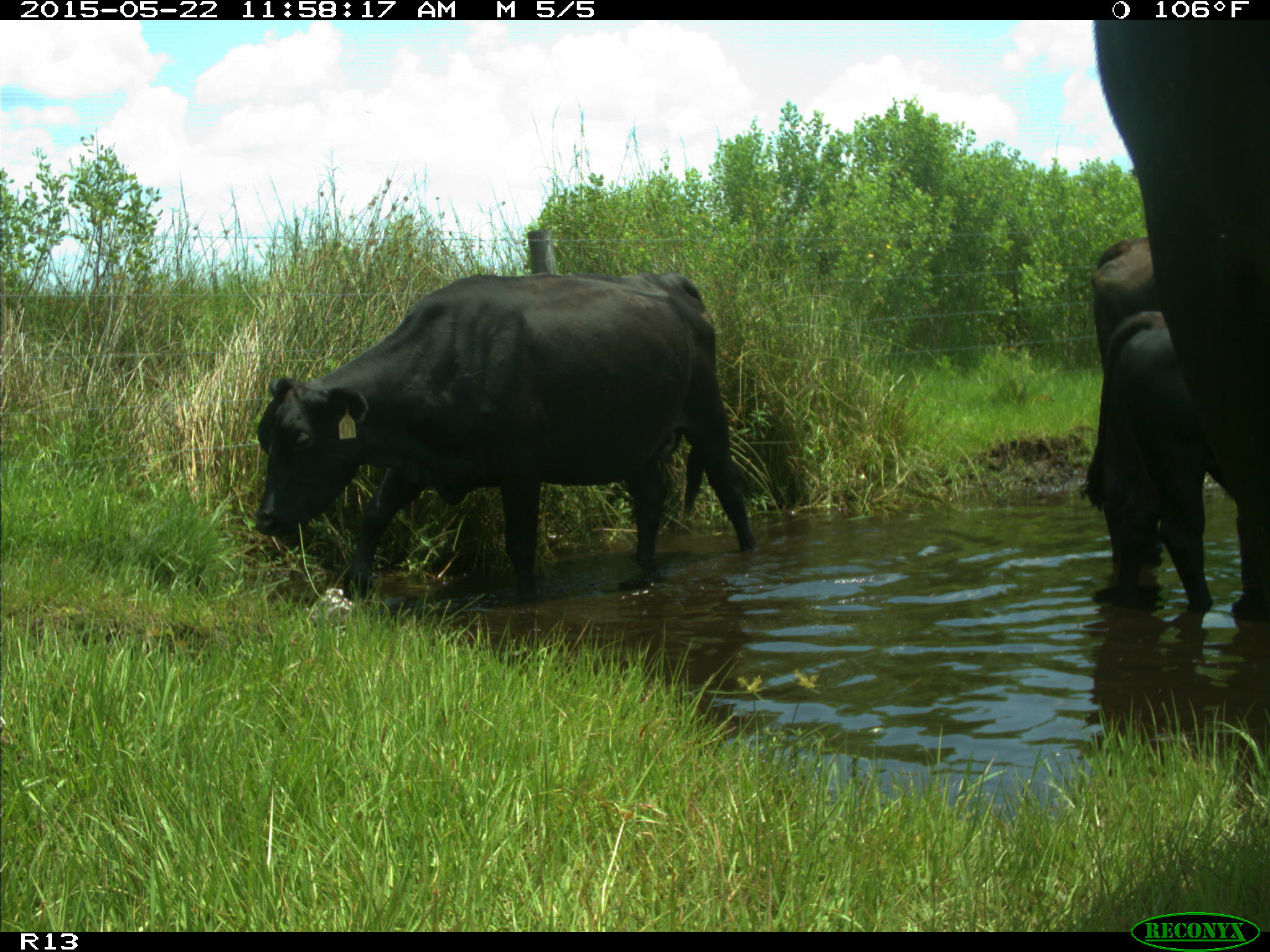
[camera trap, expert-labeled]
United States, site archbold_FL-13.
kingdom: Animalia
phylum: Chordata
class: Mammalia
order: Artiodactyla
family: Bovidae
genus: Bos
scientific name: Bos taurus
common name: domestic cow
Bos taurus (domestic cow).